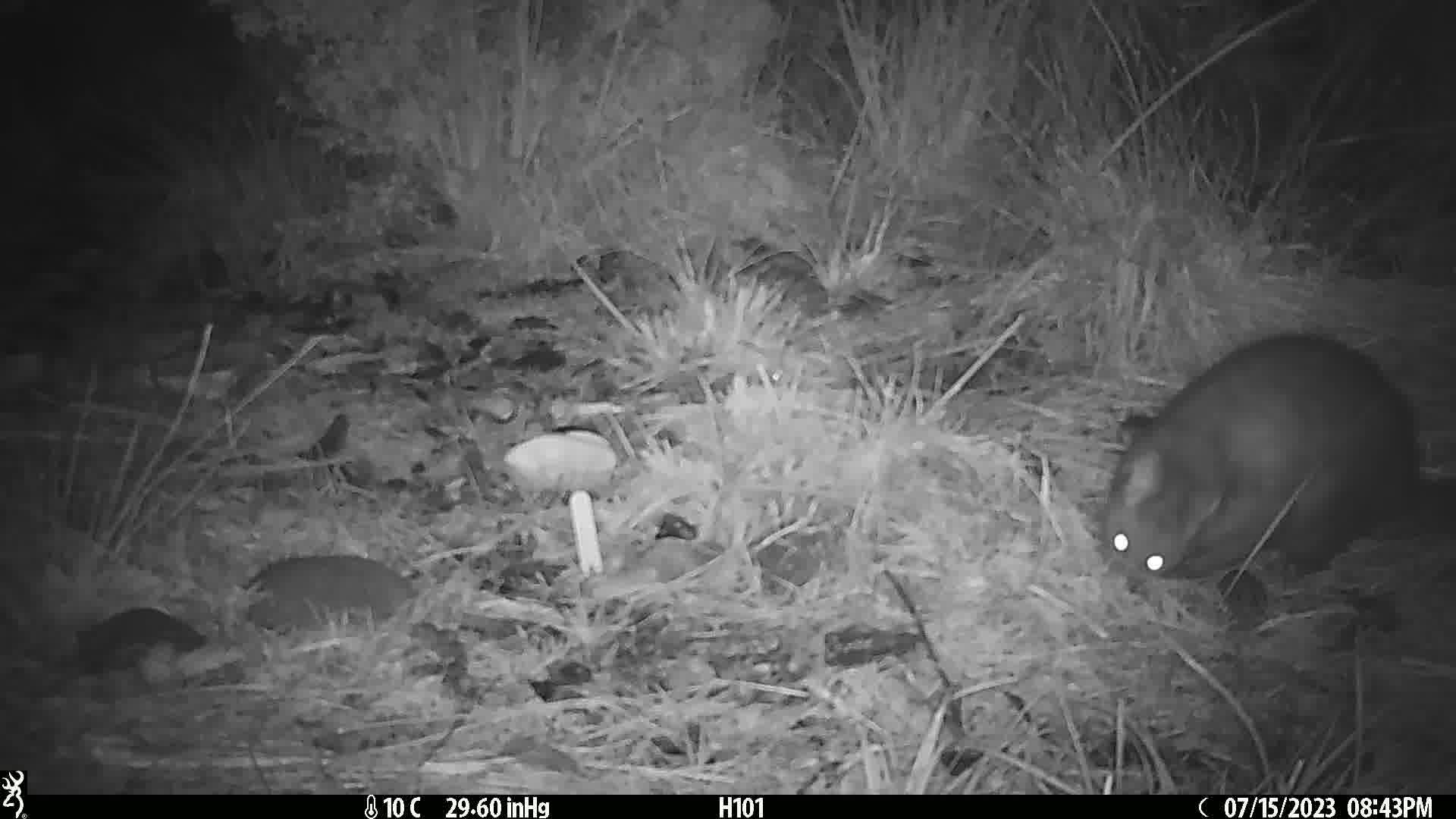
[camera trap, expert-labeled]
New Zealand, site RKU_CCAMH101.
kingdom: Animalia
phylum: Chordata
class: Mammalia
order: Diprotodontia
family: Phalangeridae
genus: Trichosurus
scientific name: Trichosurus vulpecula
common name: common brushtail possum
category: possum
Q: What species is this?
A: Possum (common brushtail possum) (Trichosurus vulpecula).